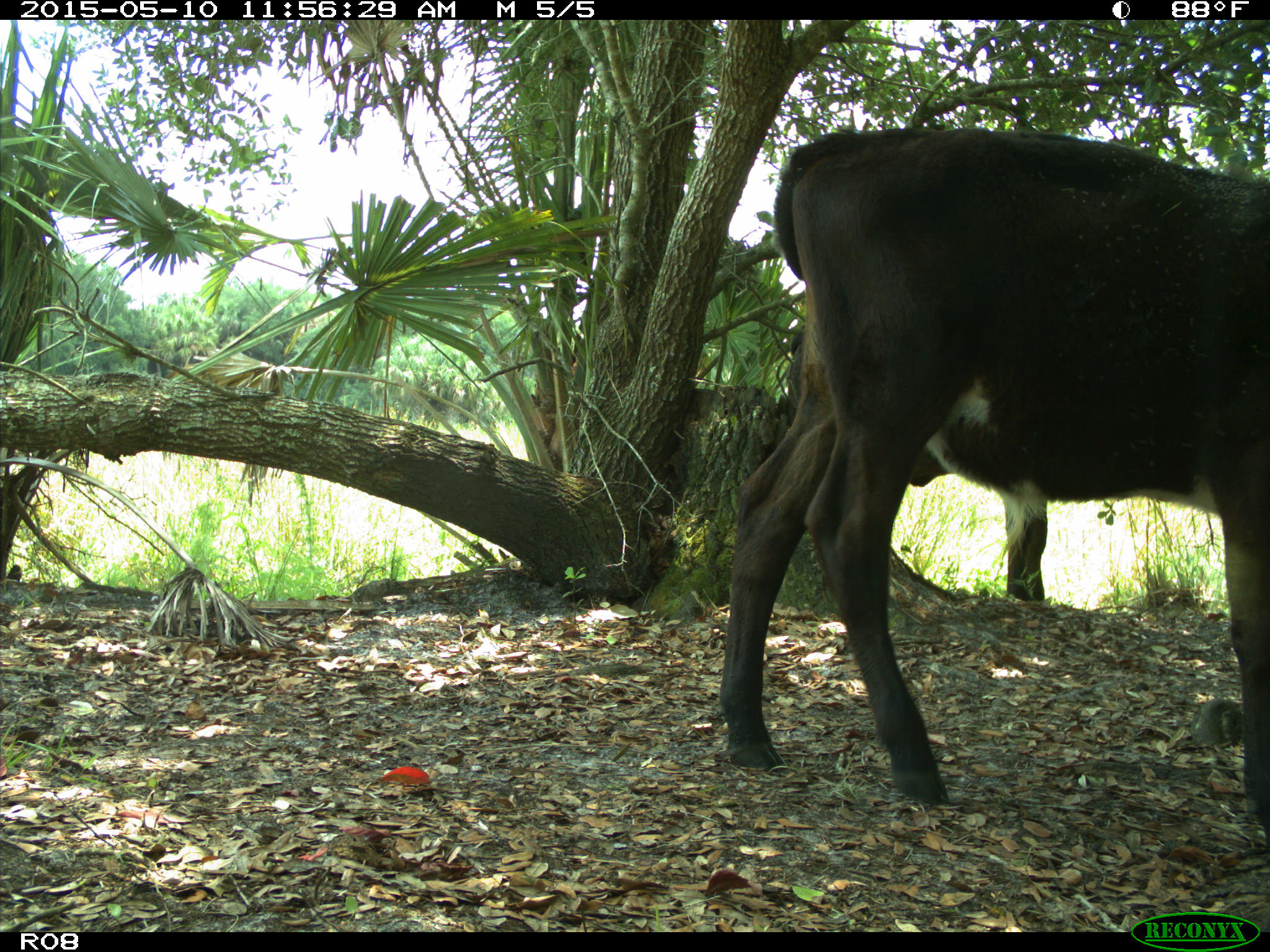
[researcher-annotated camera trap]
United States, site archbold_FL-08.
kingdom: Animalia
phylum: Chordata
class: Mammalia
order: Artiodactyla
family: Bovidae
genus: Bos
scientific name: Bos taurus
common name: domestic cow